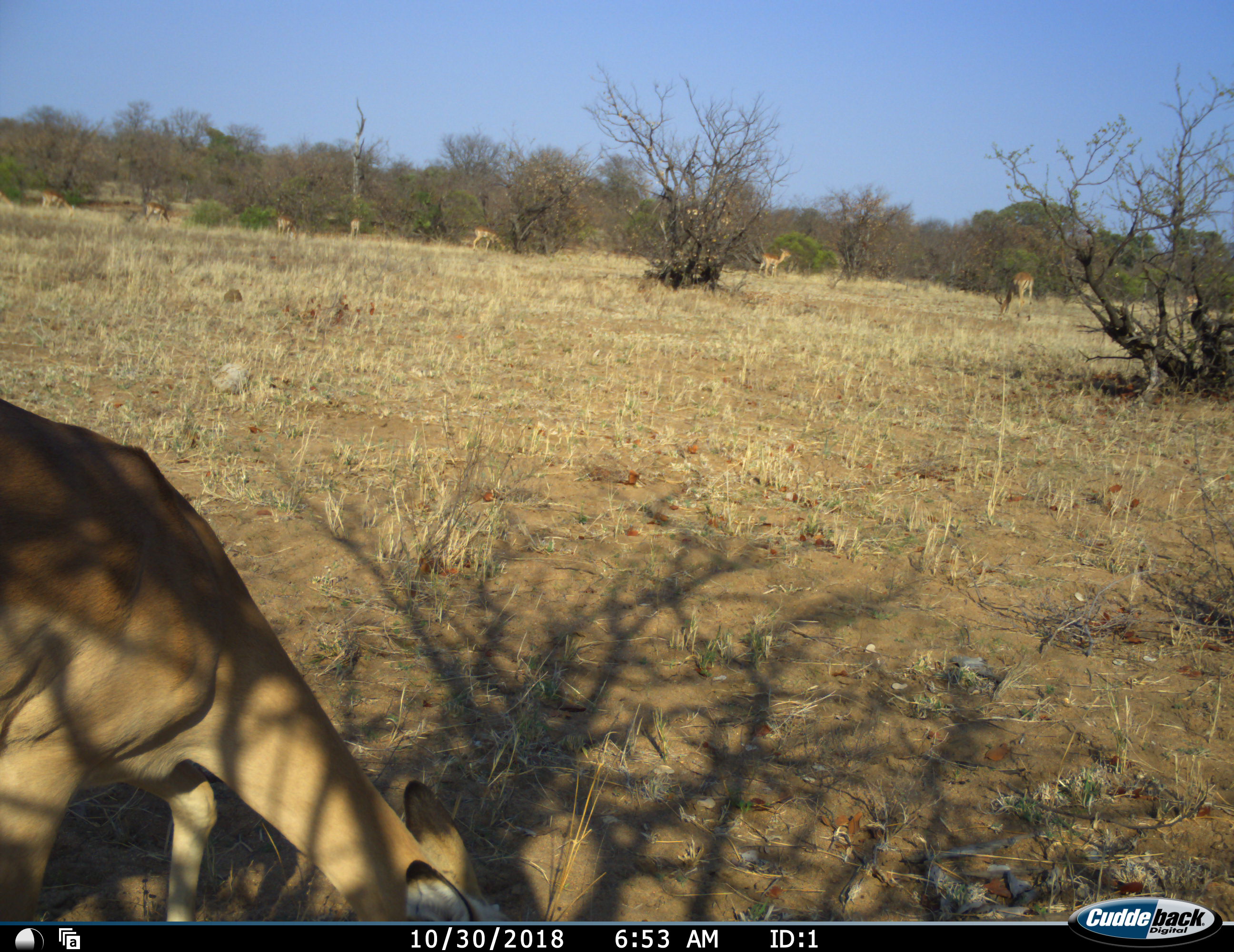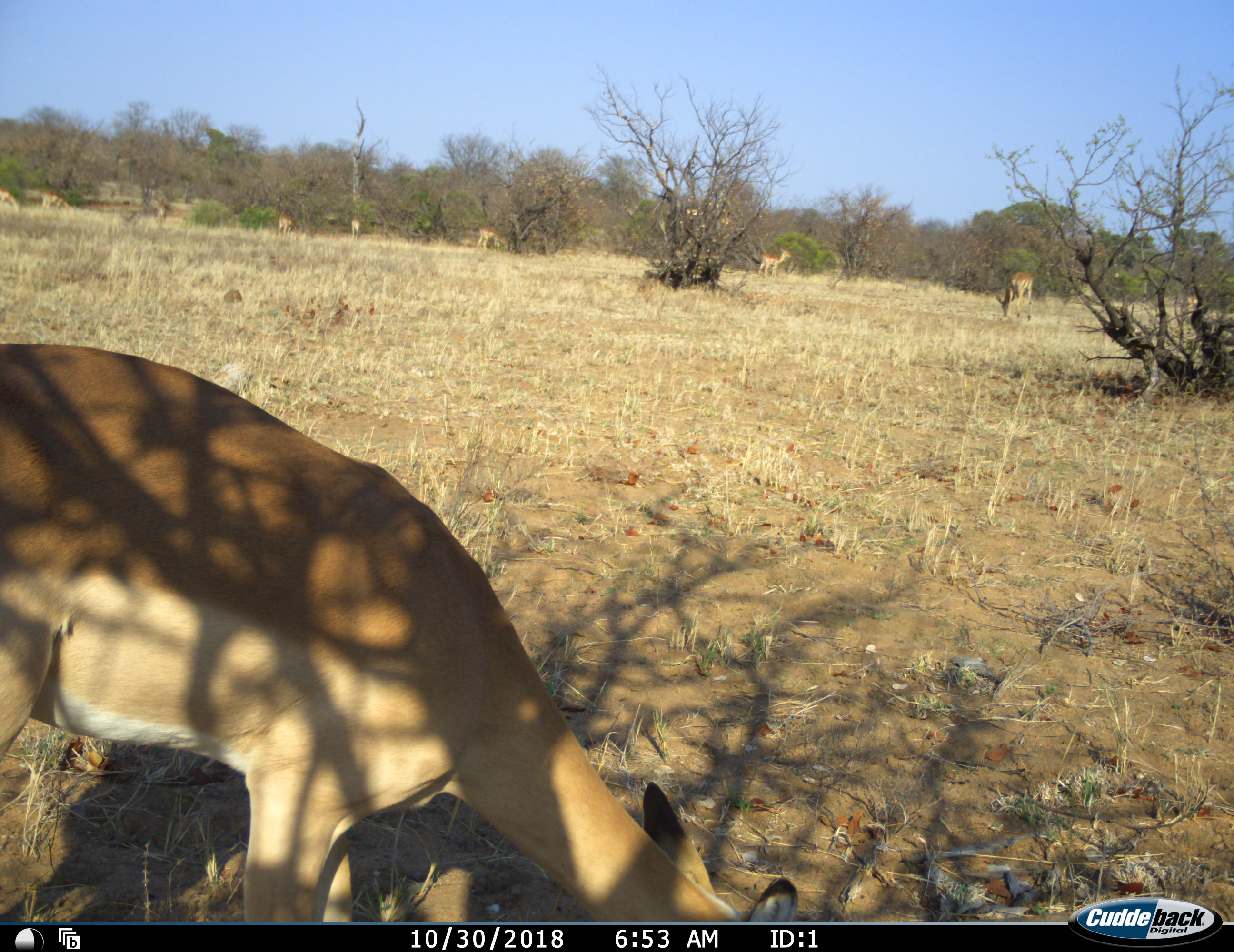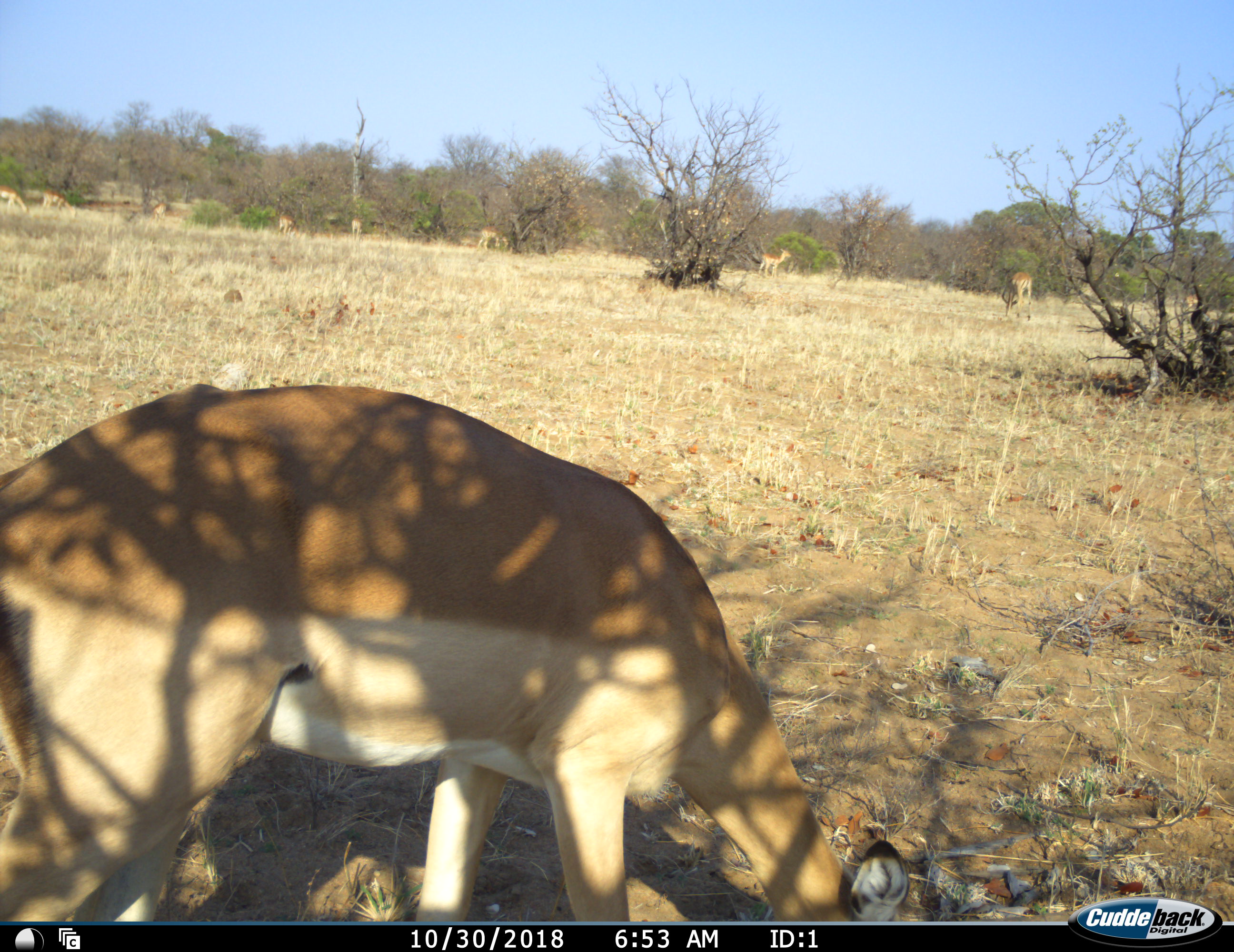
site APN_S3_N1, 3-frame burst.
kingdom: Animalia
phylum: Chordata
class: Mammalia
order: Artiodactyla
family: Bovidae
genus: Aepyceros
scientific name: Aepyceros melampus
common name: impala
Impala (Aepyceros melampus), count 9. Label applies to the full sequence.